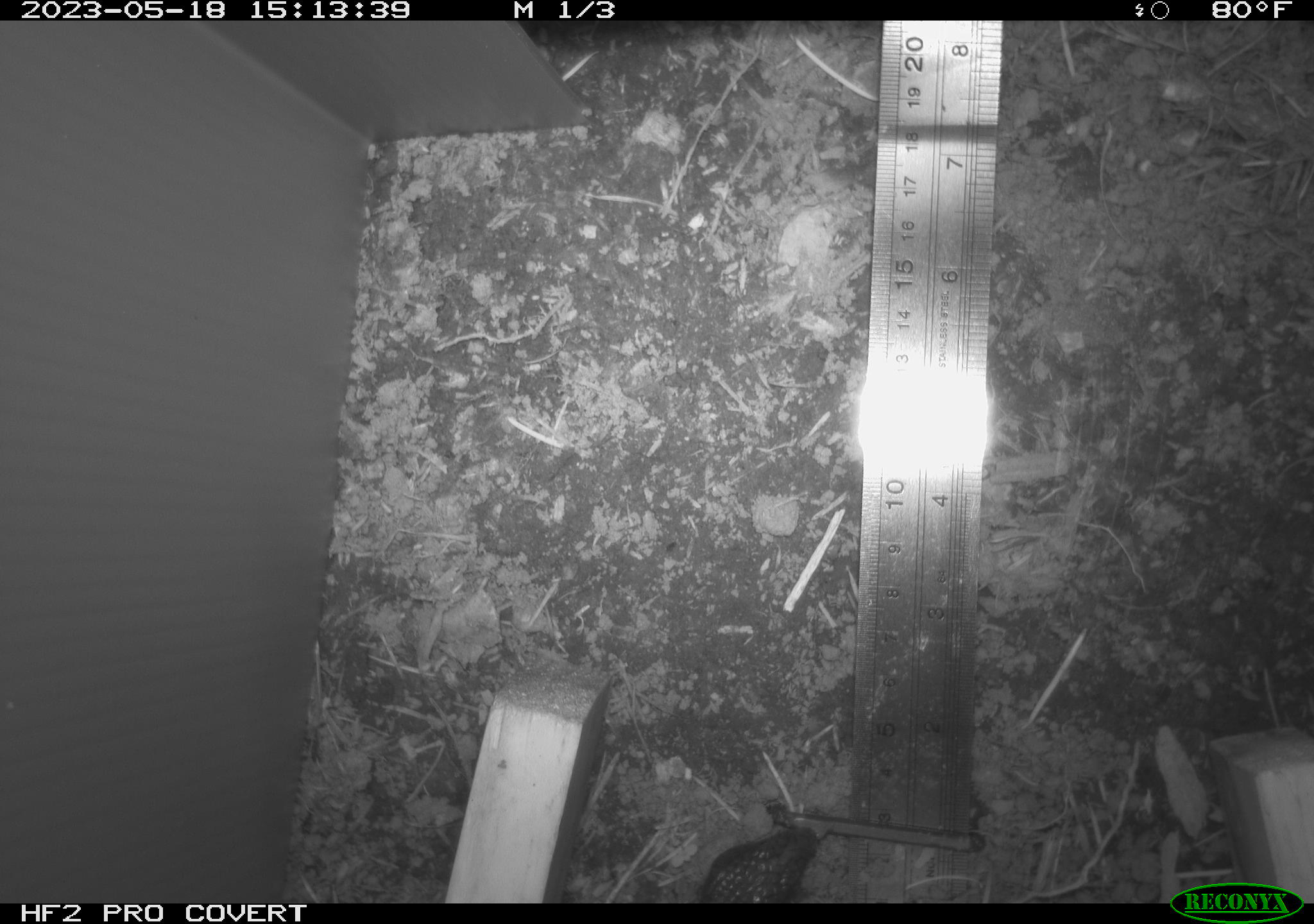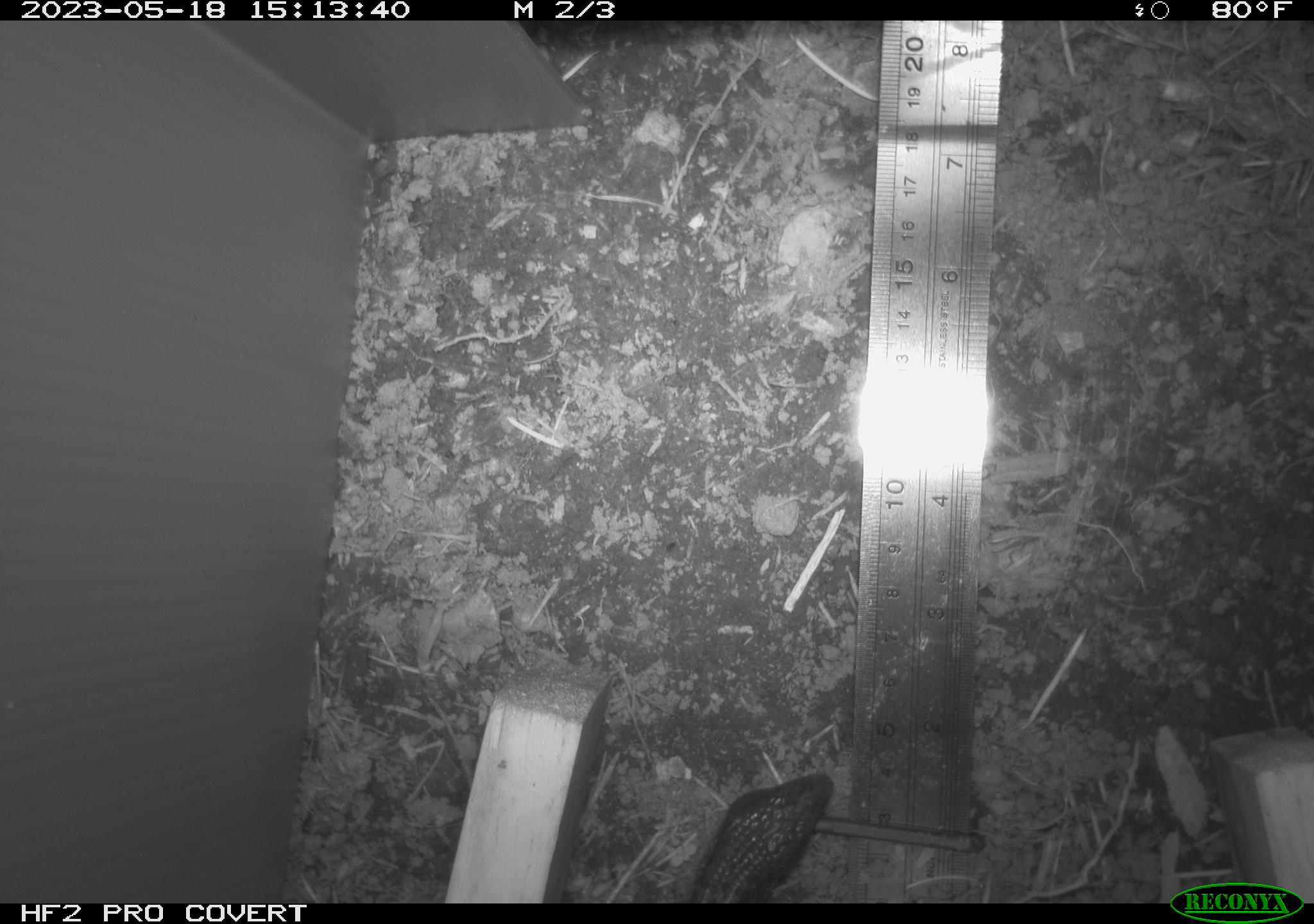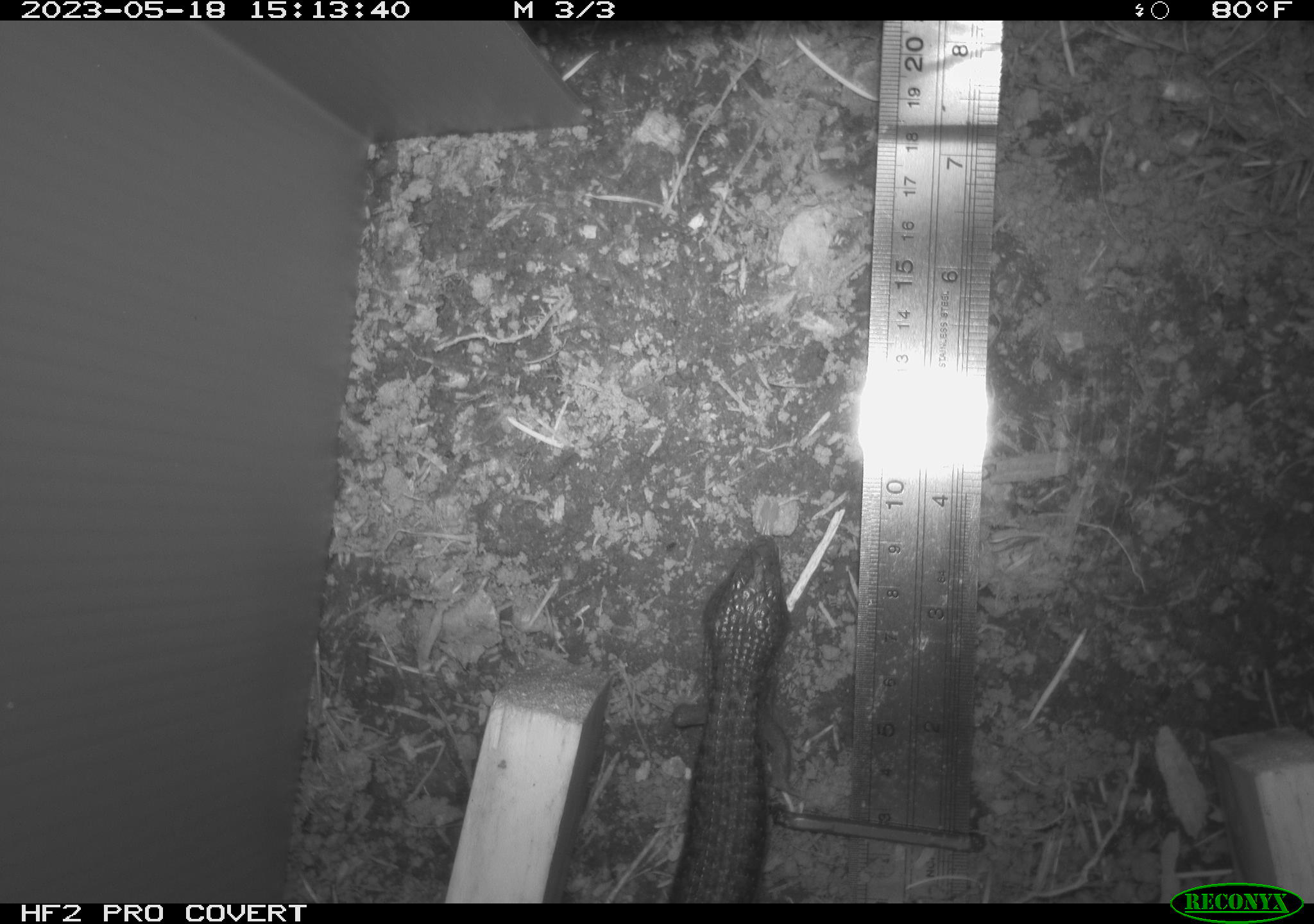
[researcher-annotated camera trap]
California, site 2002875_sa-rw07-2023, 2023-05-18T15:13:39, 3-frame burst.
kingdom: Animalia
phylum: Chordata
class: Reptilia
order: Squamata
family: Anguidae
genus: Elgaria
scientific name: Elgaria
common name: alligator lizards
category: elgaria species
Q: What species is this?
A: Elgaria species (alligator lizards) (Elgaria).